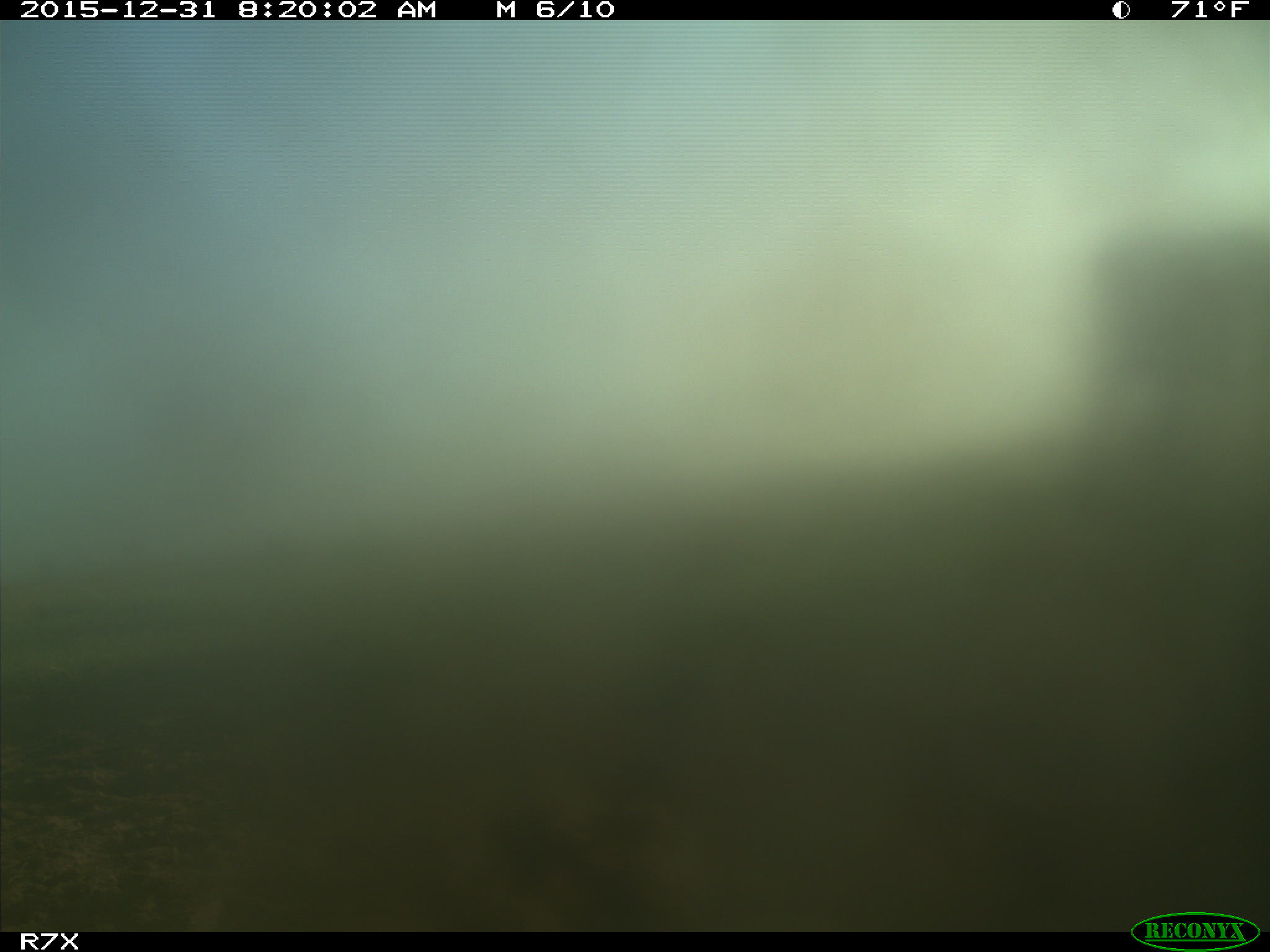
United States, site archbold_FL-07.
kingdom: Animalia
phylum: Chordata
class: Mammalia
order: Artiodactyla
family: Bovidae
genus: Bos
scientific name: Bos taurus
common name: domestic cow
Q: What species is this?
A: Bos taurus (domestic cow).